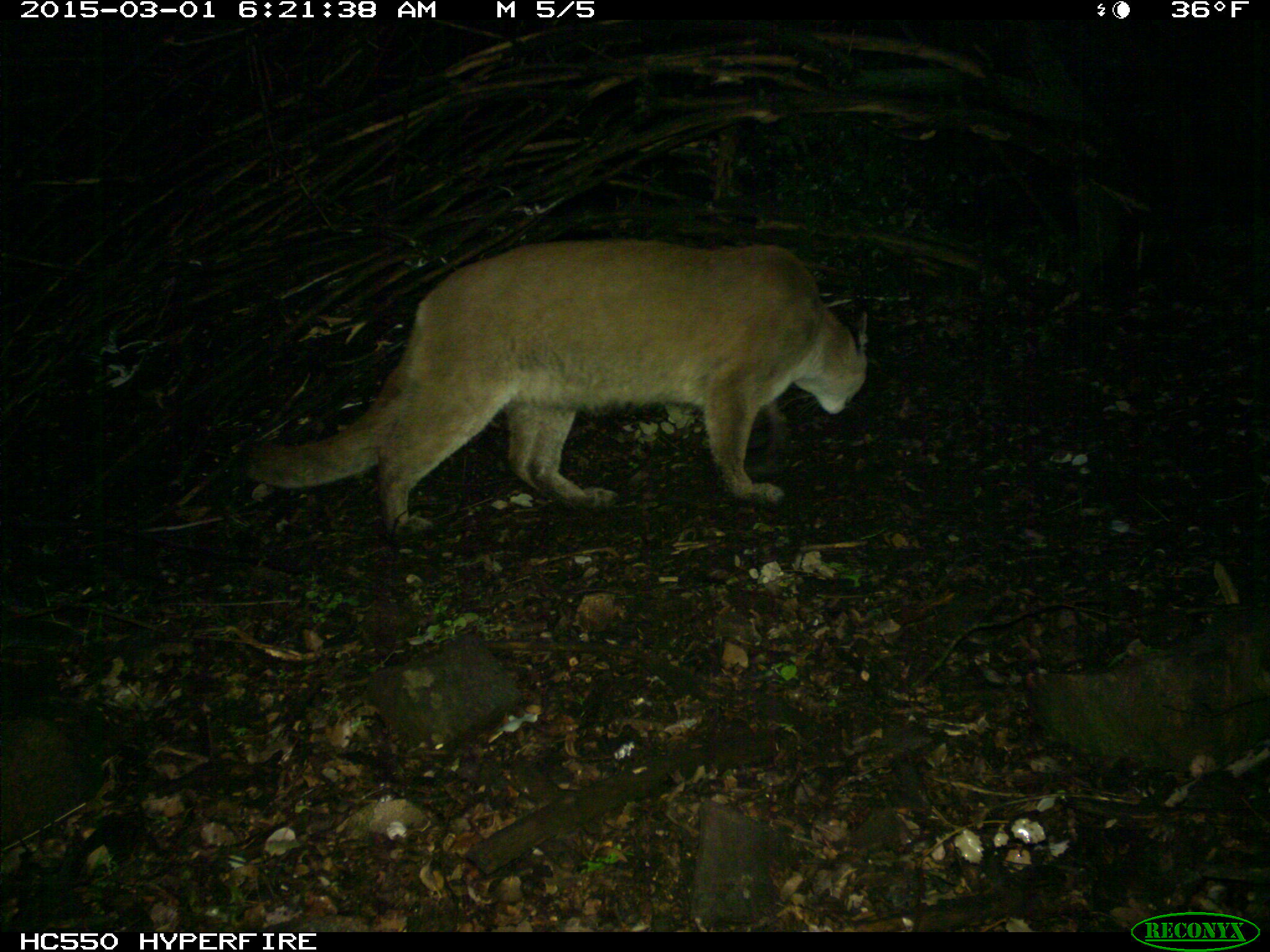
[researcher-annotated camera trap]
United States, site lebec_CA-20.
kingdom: Animalia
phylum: Chordata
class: Mammalia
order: Carnivora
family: Felidae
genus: Puma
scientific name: Puma concolor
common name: mountain lion